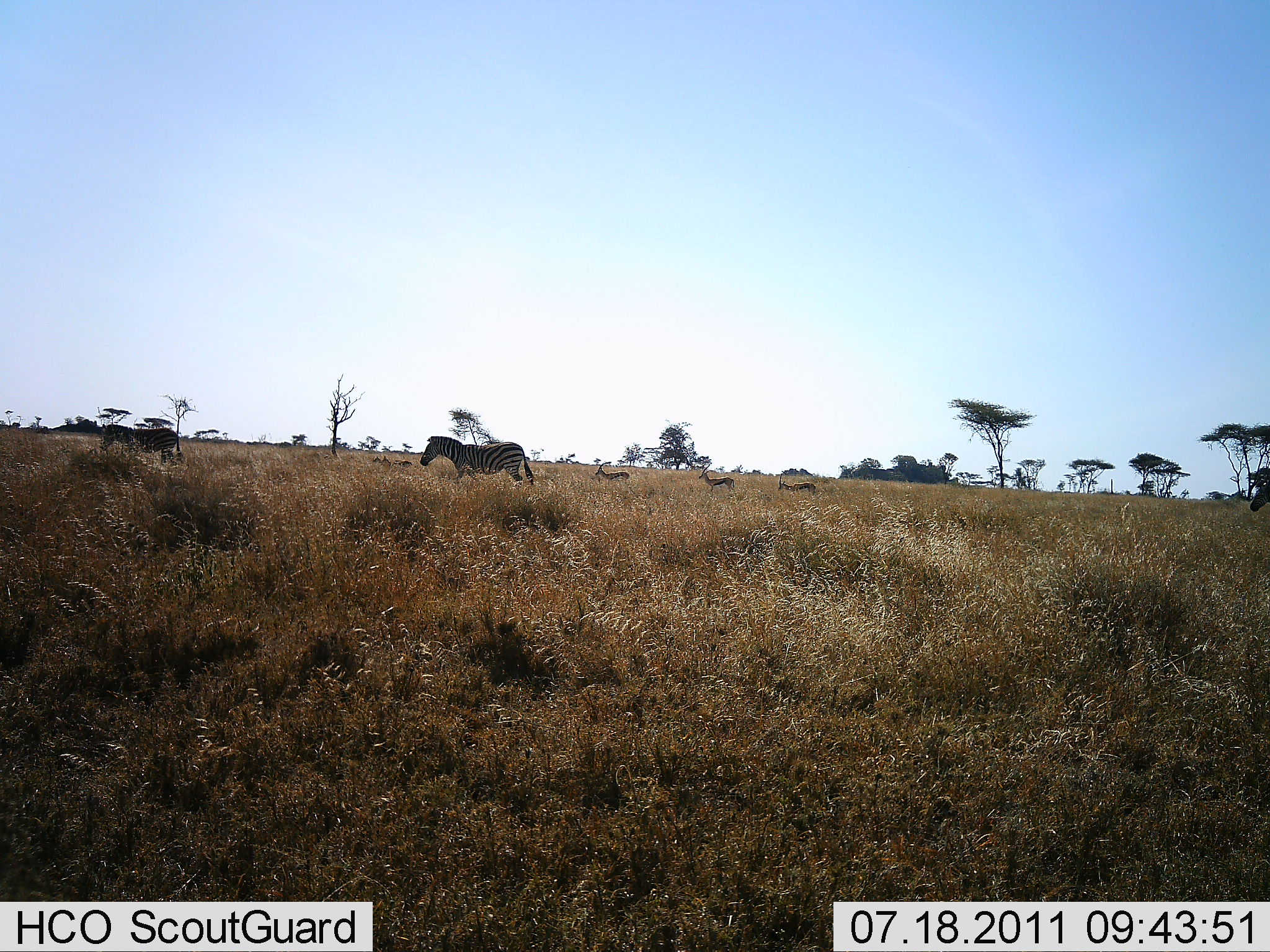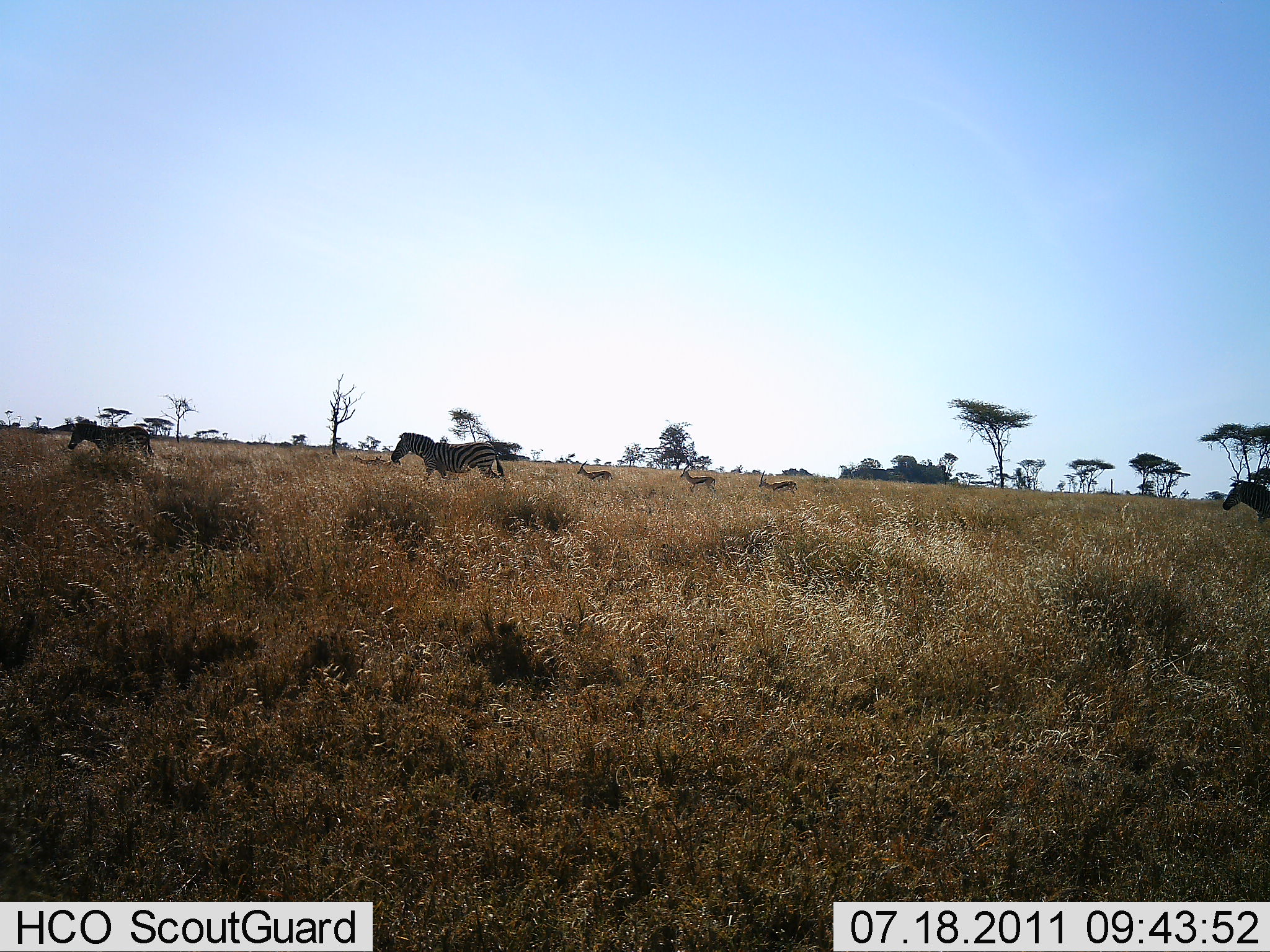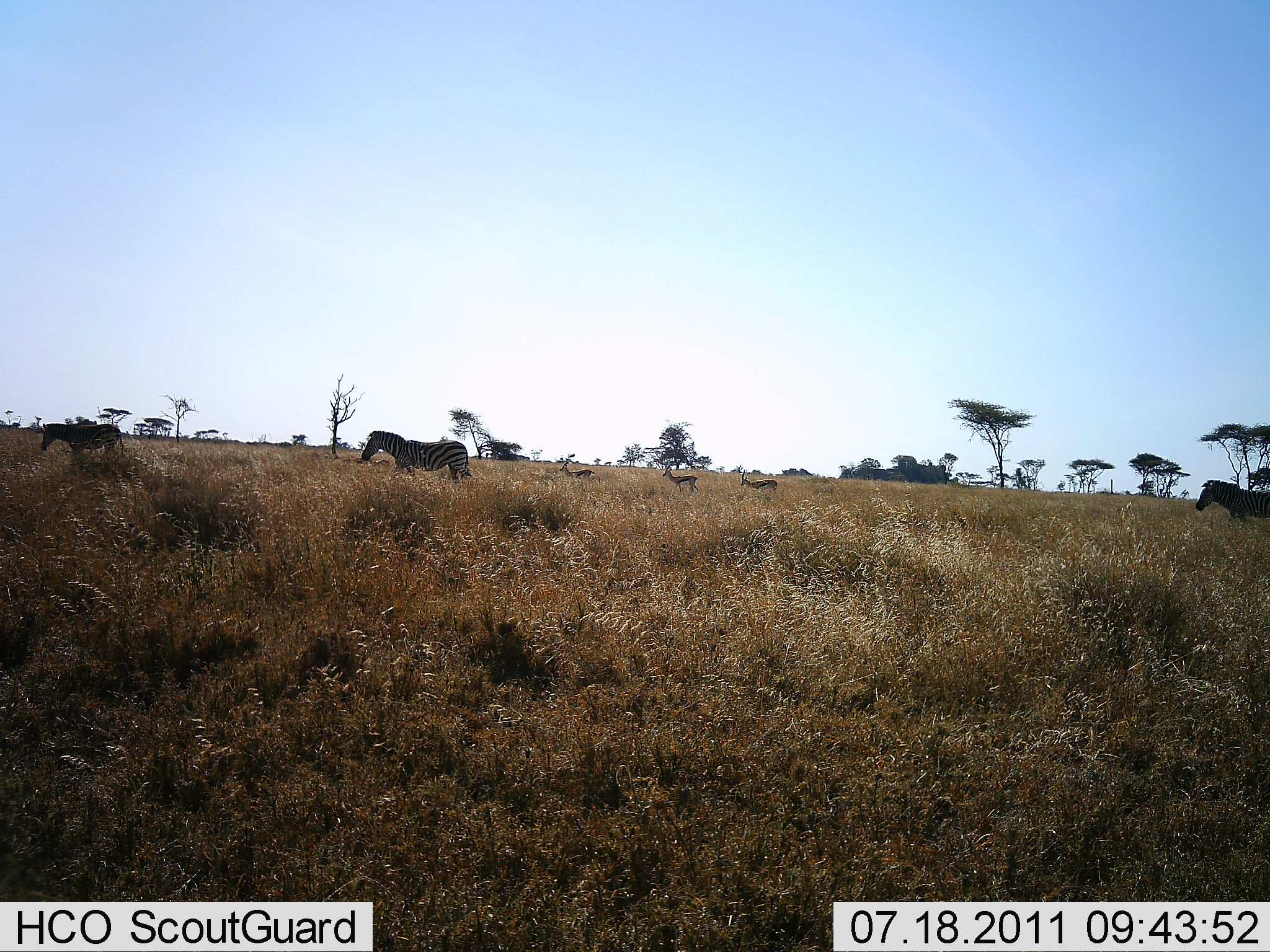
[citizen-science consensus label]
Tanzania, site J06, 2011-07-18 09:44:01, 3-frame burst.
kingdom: Animalia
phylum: Chordata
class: Mammalia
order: Artiodactyla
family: Bovidae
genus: Eudorcas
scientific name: Eudorcas thomsonii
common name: thomson's gazelle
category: gazellethomsons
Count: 3.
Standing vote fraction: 0%.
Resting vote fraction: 0%.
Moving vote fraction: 100%.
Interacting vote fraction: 0%.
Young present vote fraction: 0%.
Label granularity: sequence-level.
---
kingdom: Animalia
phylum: Chordata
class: Mammalia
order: Perissodactyla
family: Equidae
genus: Equus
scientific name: Equus quagga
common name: plains zebra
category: zebra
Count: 3.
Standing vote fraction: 0%.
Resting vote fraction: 0%.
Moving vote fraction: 100%.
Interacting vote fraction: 0%.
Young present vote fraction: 0%.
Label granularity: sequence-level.